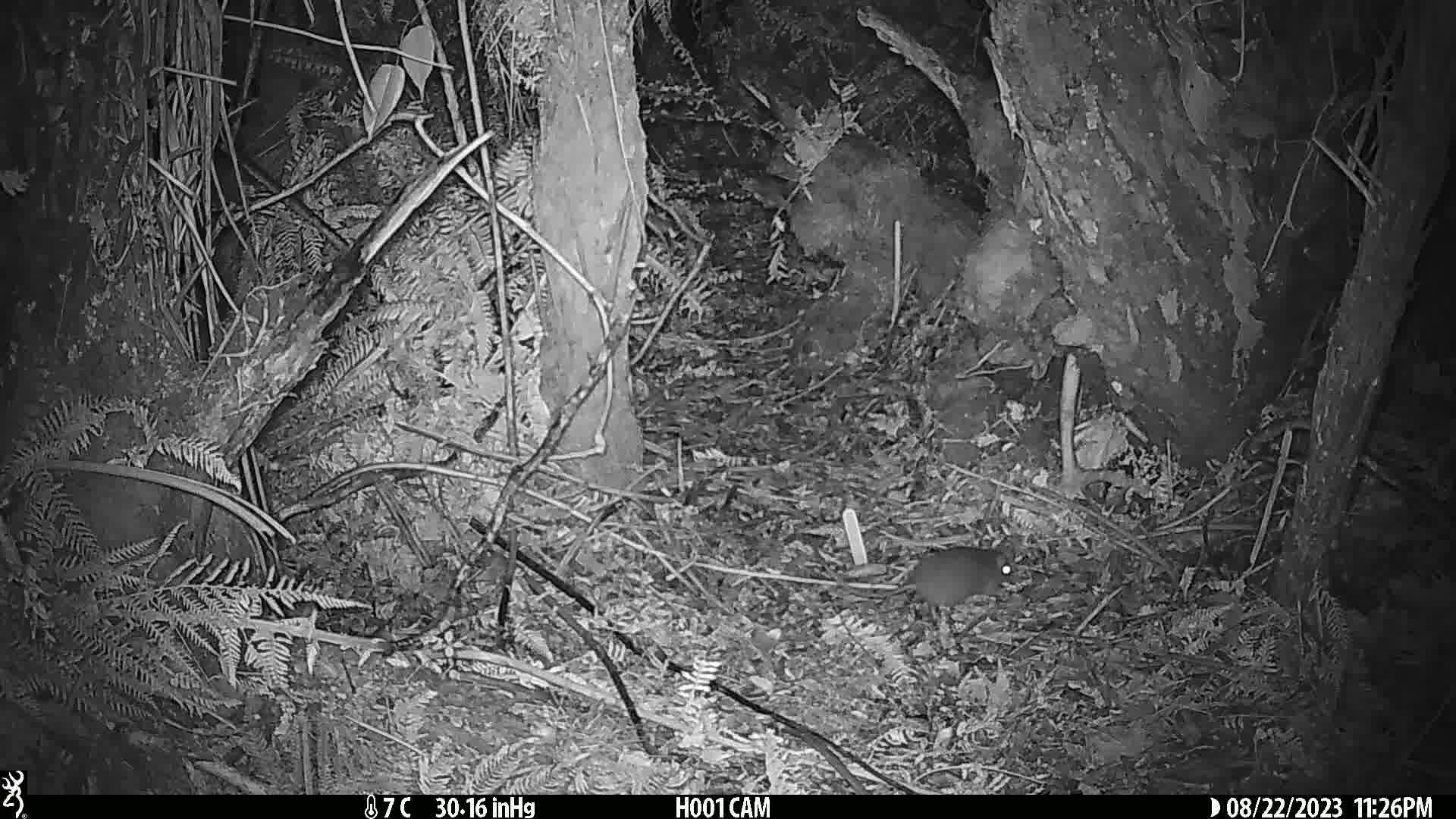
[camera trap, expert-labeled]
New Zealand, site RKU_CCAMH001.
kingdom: Animalia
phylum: Chordata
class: Mammalia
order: Rodentia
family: Muridae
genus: Rattus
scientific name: Rattus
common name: rat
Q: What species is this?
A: Rat (Rattus).